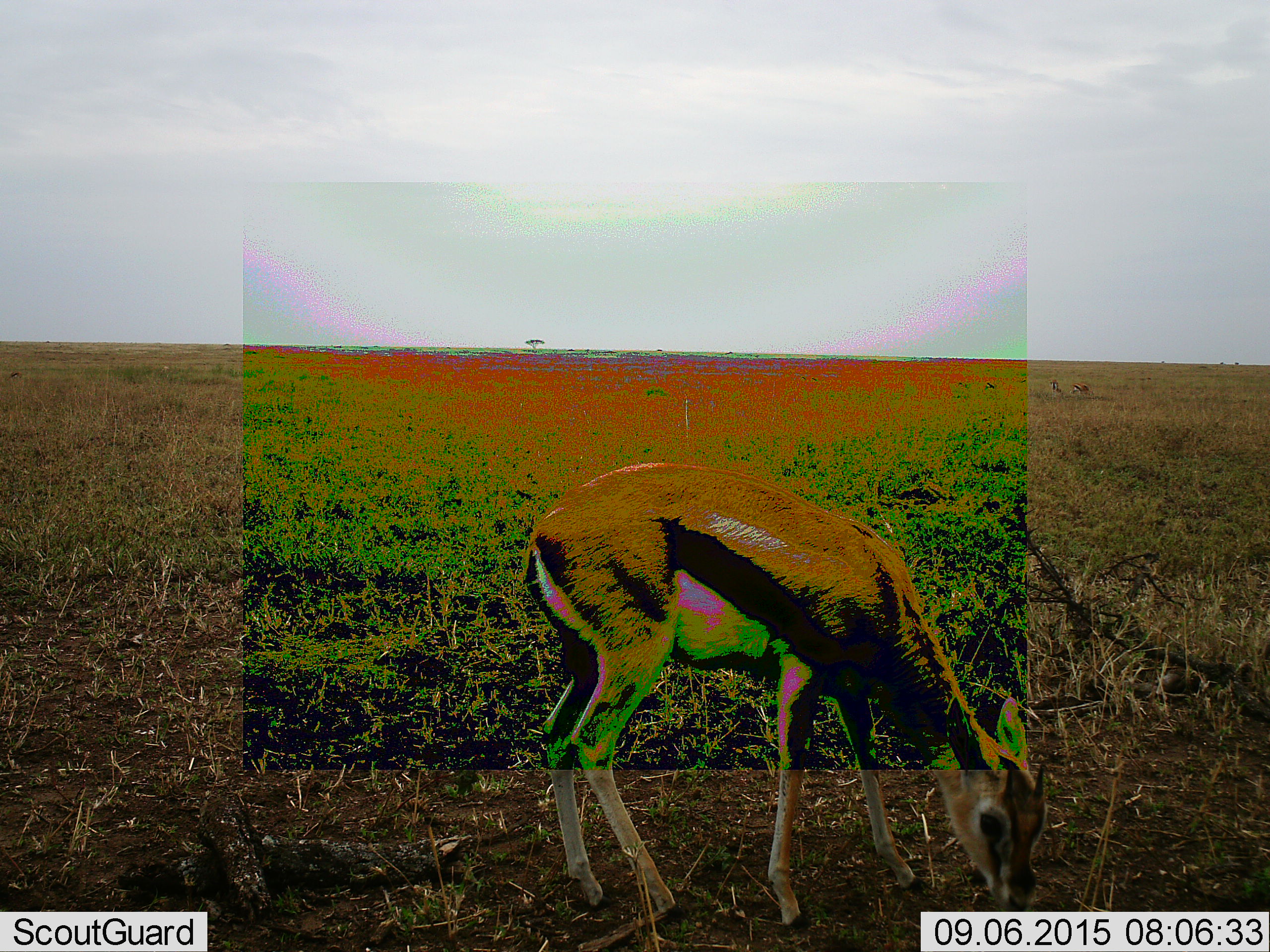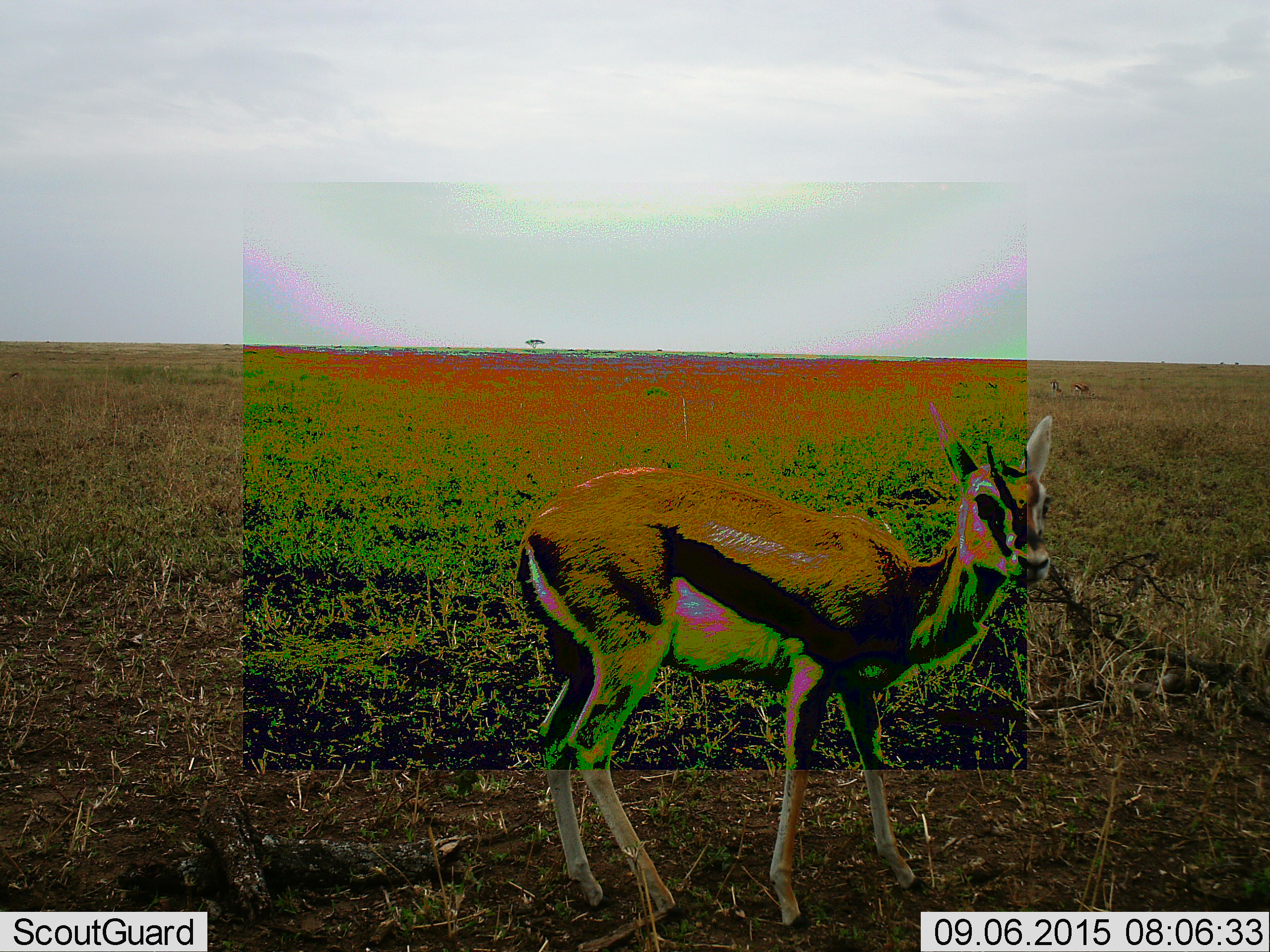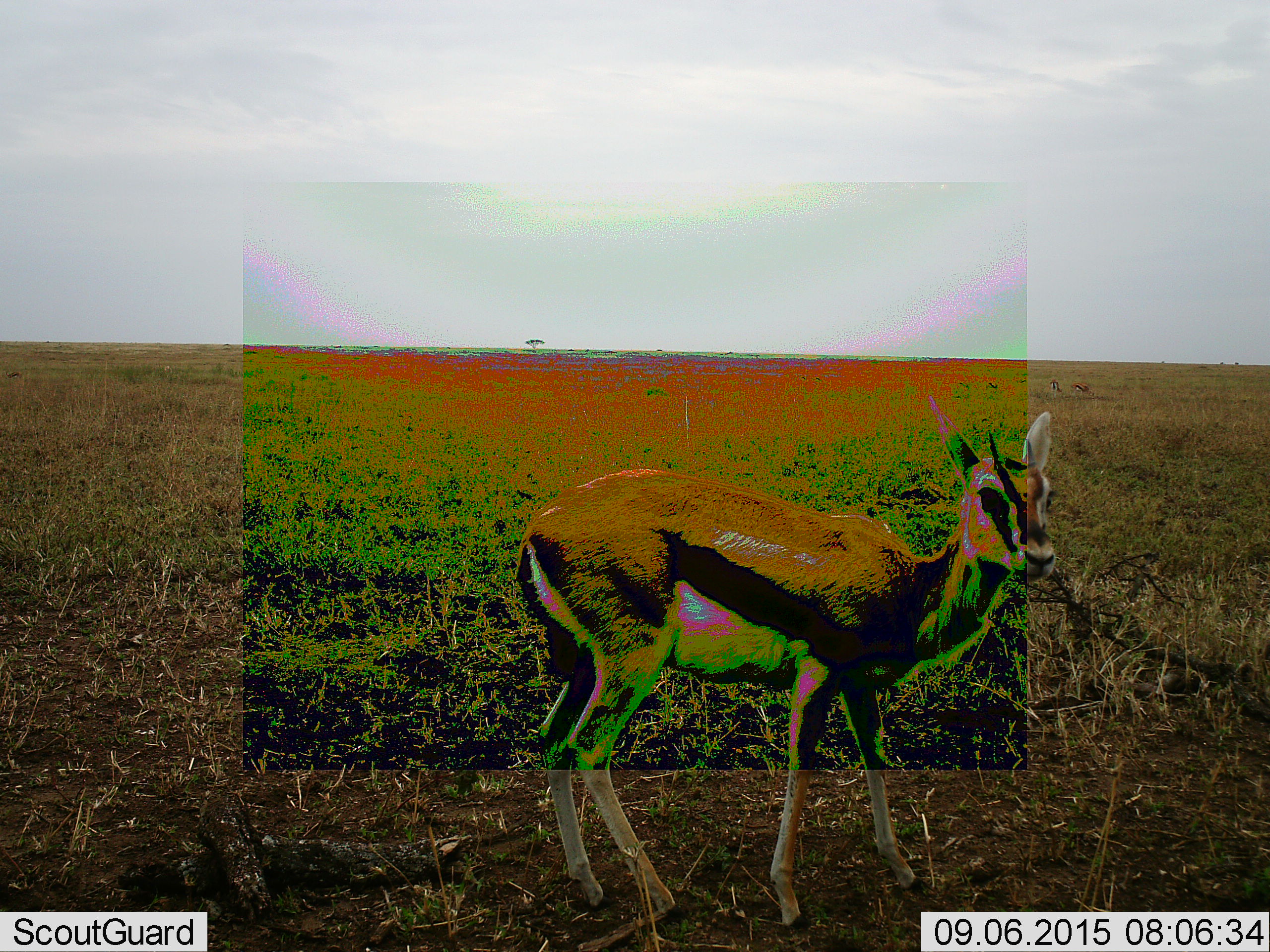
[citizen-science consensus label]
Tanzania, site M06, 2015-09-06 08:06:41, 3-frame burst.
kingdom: Animalia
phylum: Chordata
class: Mammalia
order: Artiodactyla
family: Bovidae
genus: Eudorcas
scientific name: Eudorcas thomsonii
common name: thomson's gazelle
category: gazellethomsons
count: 1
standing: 40%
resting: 10%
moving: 0%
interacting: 0%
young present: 0%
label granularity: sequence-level